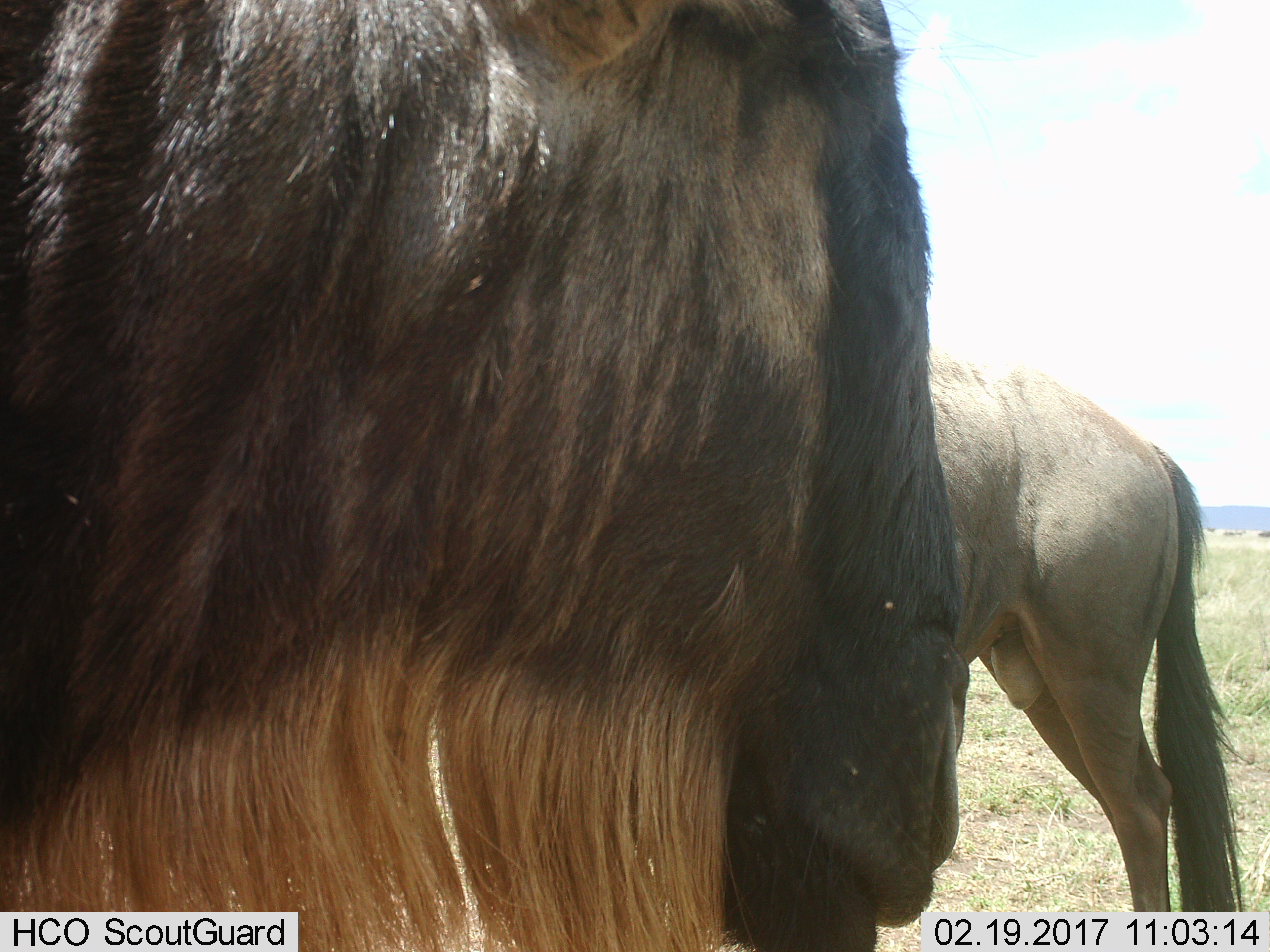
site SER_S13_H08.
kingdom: Animalia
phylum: Chordata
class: Mammalia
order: Artiodactyla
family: Bovidae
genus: Connochaetes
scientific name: Connochaetes taurinus taurinus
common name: blue wildebeest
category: wildebeestblue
Wildebeestblue (blue wildebeest) (Connochaetes taurinus taurinus), count 2. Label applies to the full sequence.